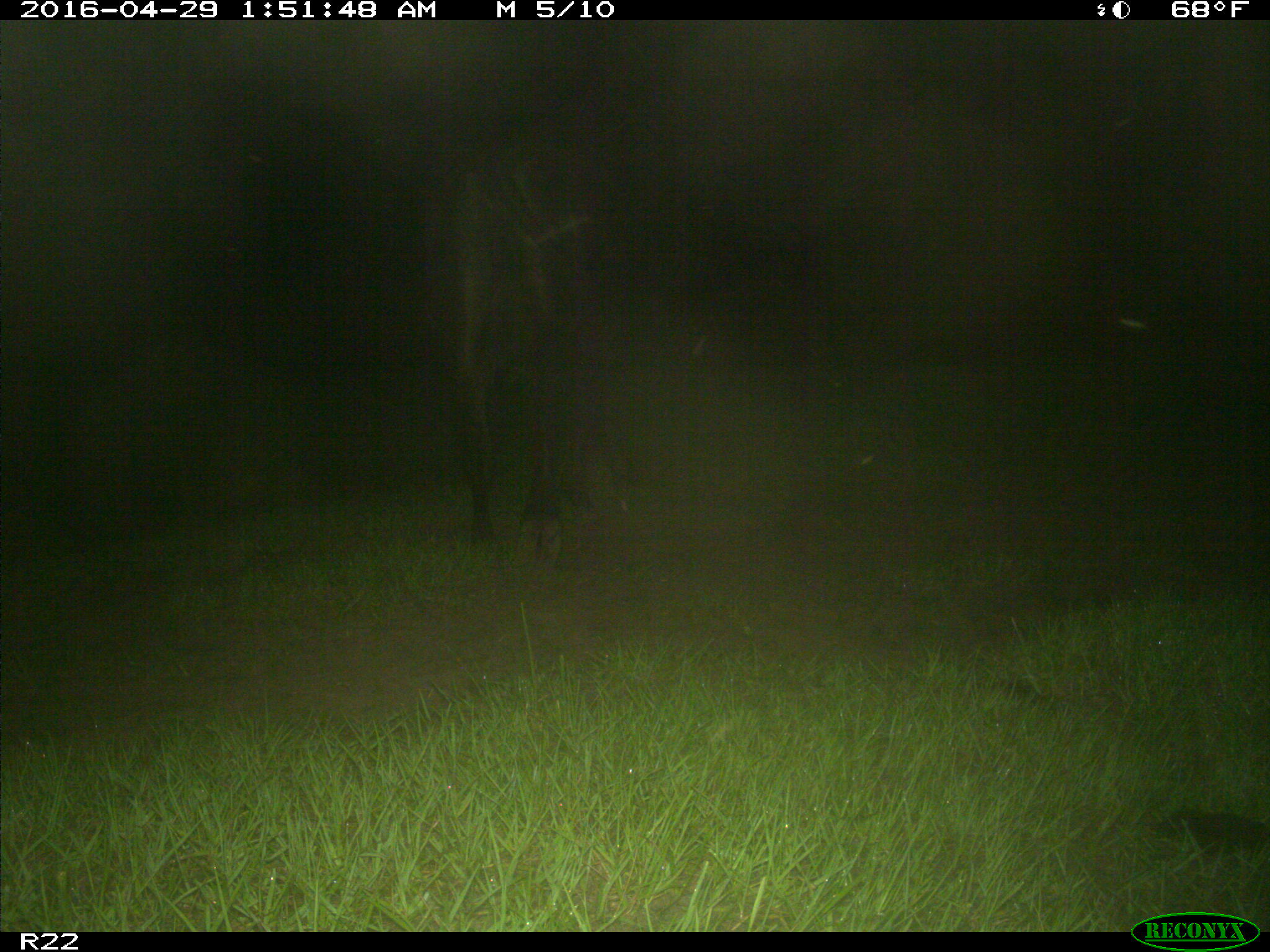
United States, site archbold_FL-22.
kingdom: Animalia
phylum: Chordata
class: Mammalia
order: Artiodactyla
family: Bovidae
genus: Bos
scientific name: Bos taurus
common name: domestic cow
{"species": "Bos taurus (domestic cow)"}